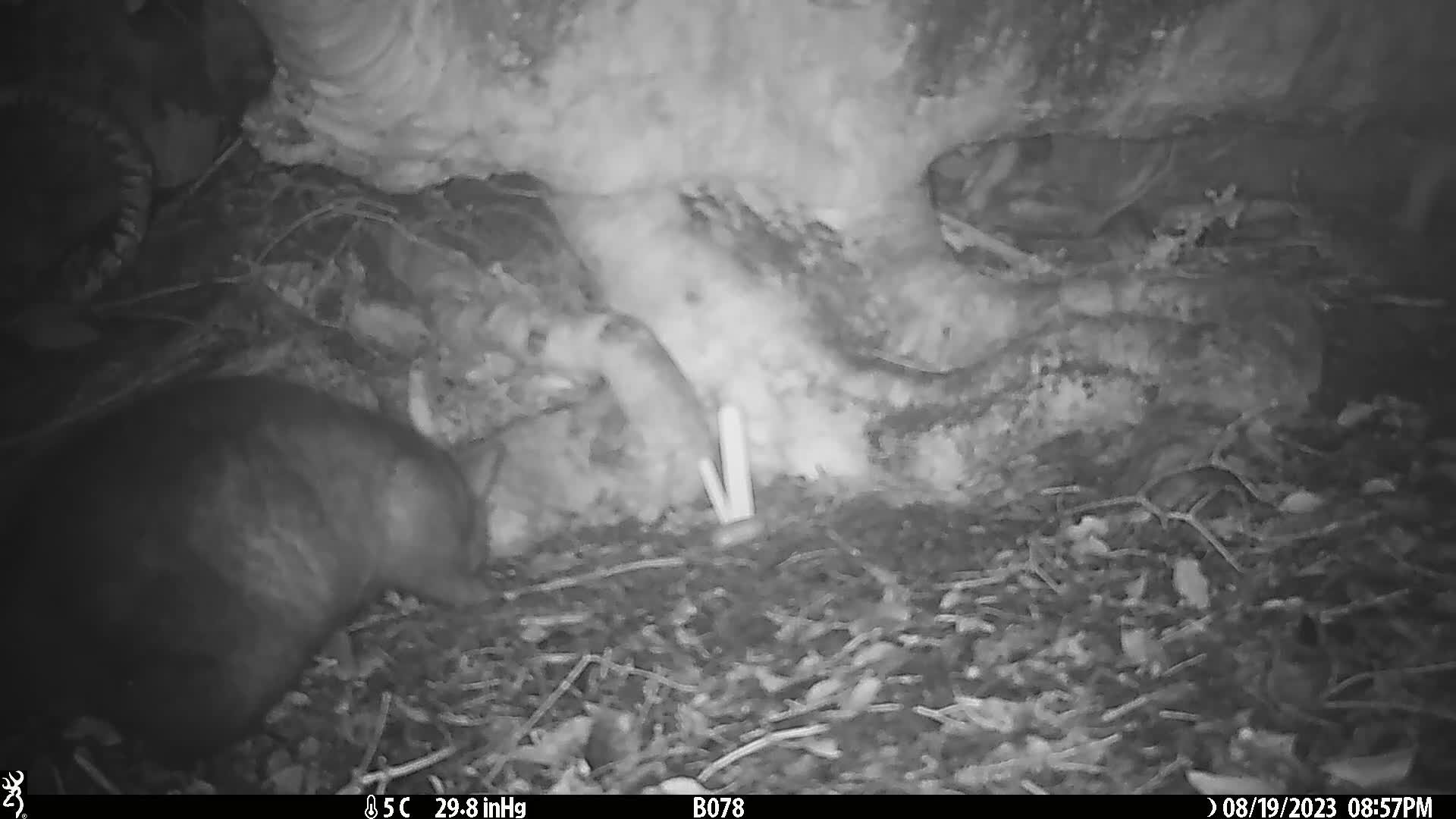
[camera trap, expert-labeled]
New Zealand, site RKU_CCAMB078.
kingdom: Animalia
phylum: Chordata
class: Mammalia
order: Diprotodontia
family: Phalangeridae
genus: Trichosurus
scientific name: Trichosurus vulpecula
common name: common brushtail possum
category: possum